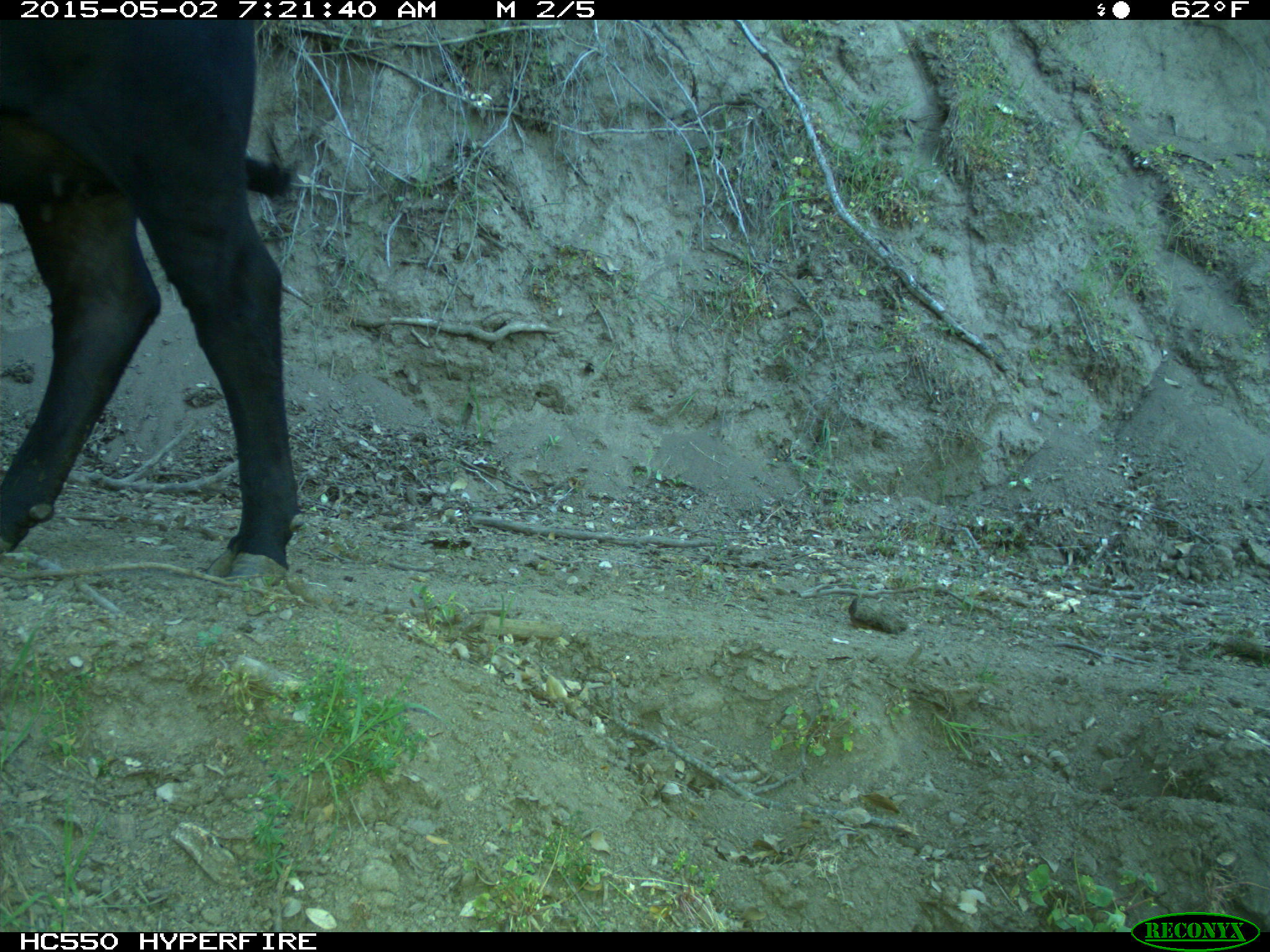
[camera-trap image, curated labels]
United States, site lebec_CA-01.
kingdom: Animalia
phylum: Chordata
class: Mammalia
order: Artiodactyla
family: Bovidae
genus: Bos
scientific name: Bos taurus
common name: domestic cow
Bos taurus (domestic cow).